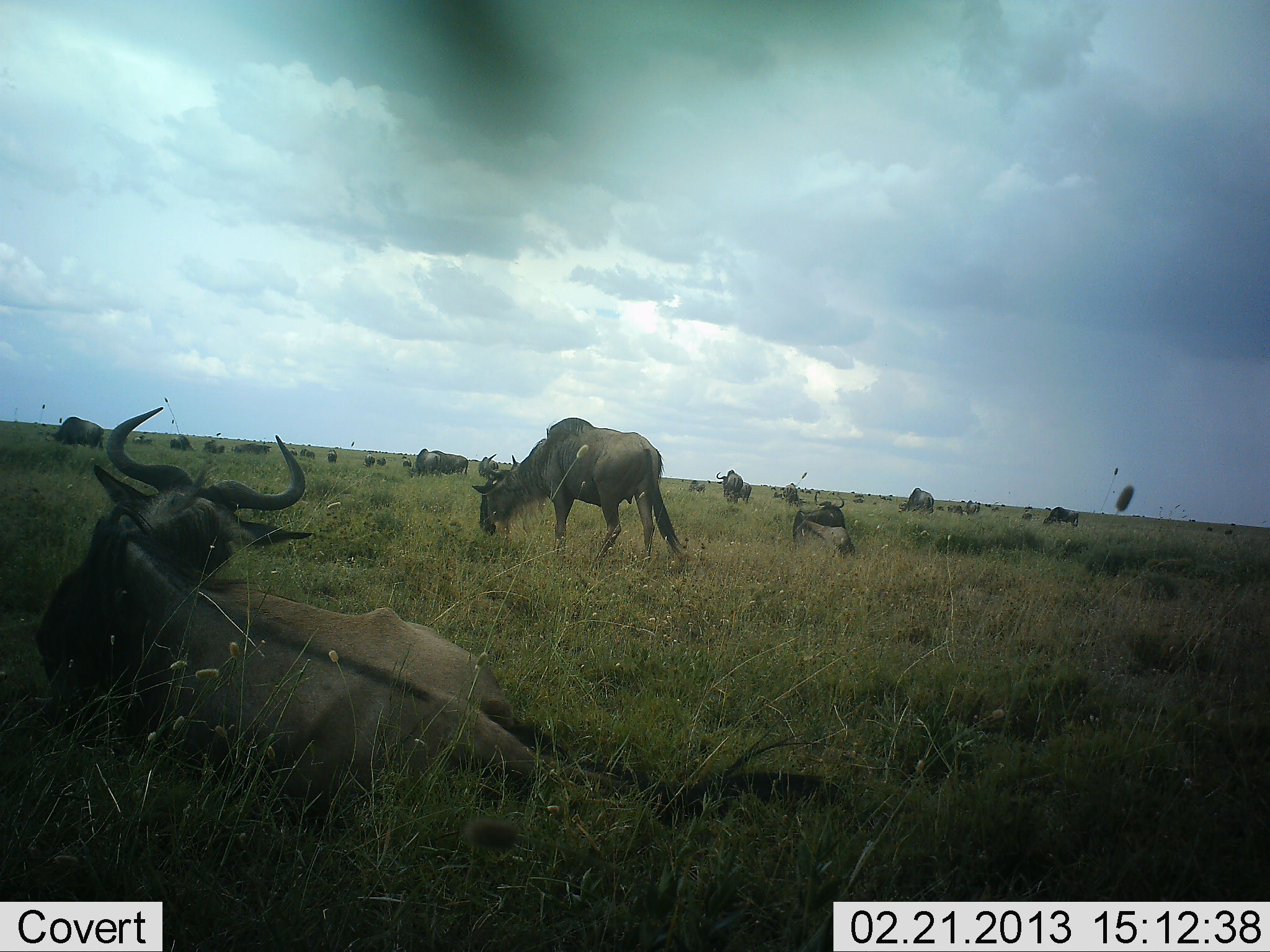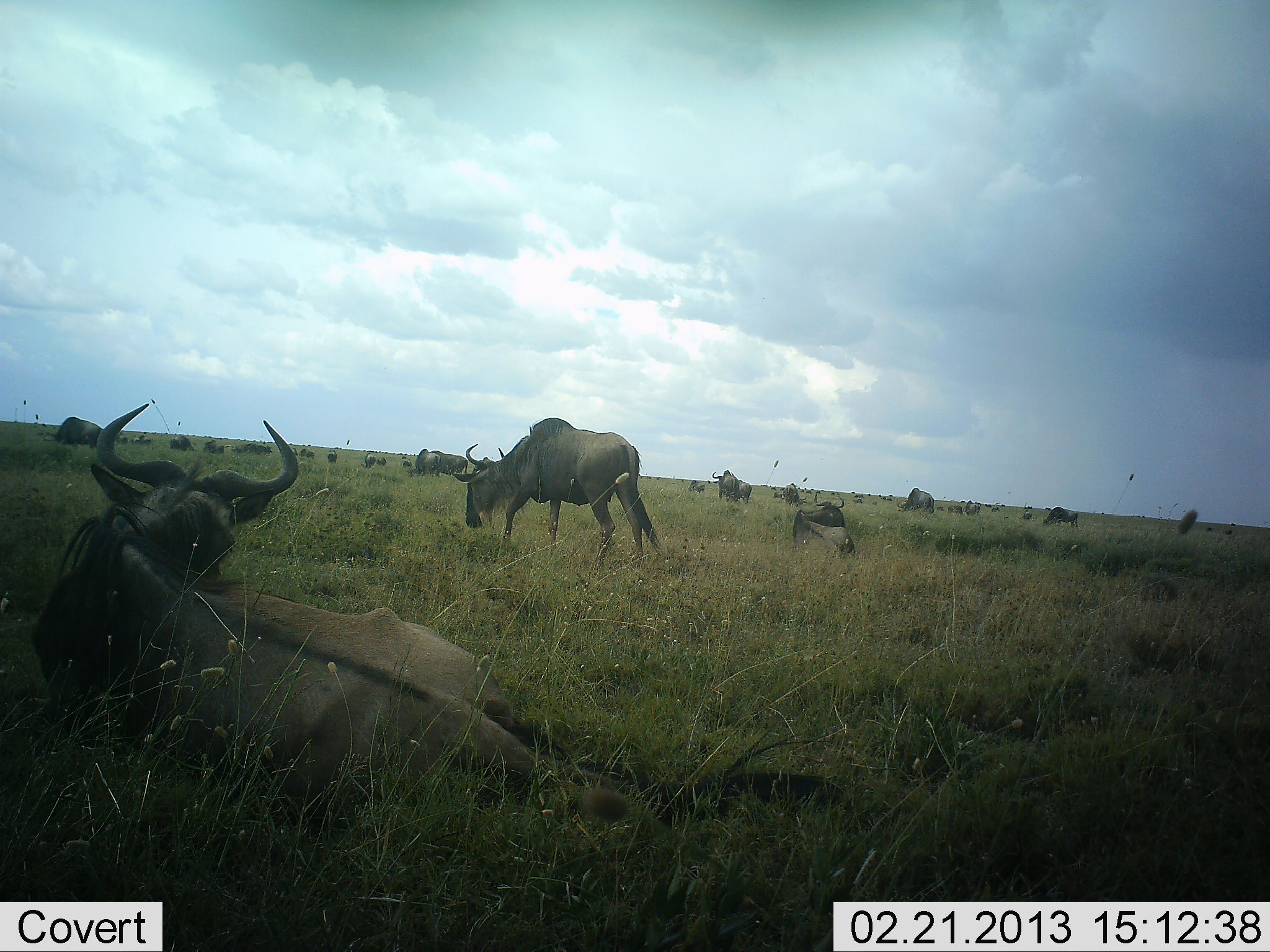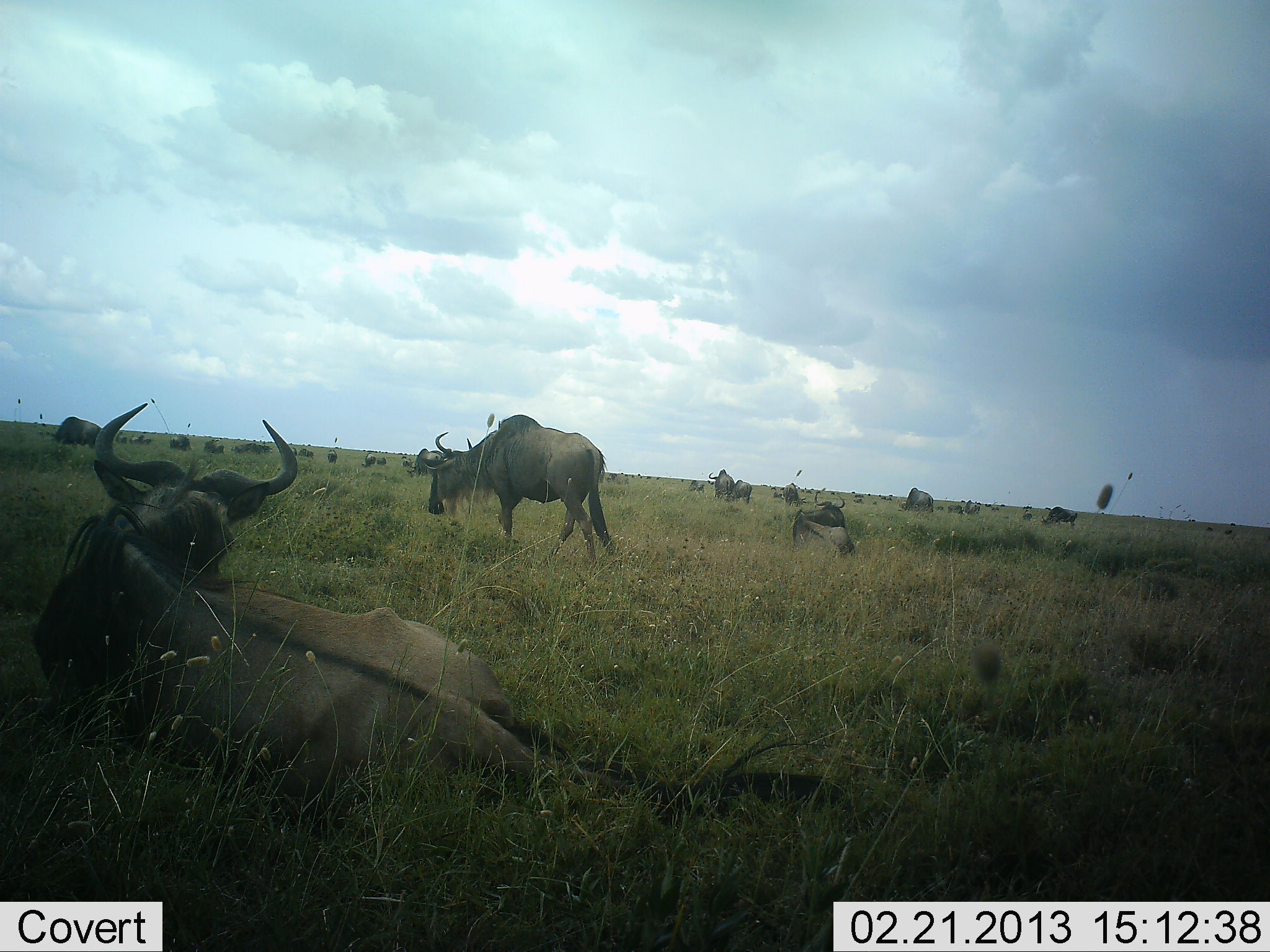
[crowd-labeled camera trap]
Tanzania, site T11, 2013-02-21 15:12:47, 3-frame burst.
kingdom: Animalia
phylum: Chordata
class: Mammalia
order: Artiodactyla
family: Bovidae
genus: Connochaetes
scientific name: Connochaetes taurinus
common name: blue wildebeest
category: wildebeest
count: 11-50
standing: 56%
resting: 89%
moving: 42%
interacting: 7%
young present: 2%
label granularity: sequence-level